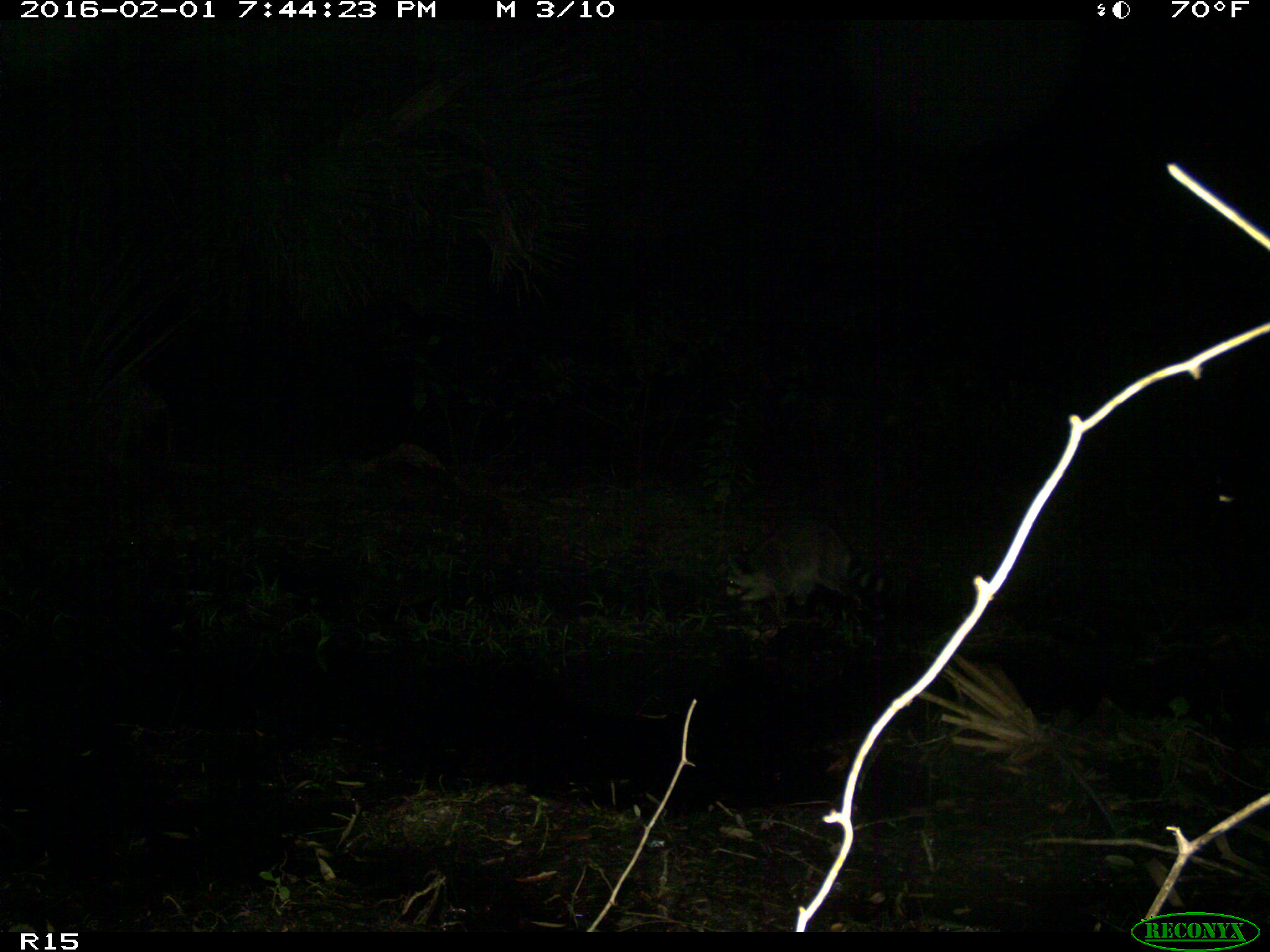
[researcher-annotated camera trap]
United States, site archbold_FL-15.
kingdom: Animalia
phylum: Chordata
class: Mammalia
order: Carnivora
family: Procyonidae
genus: Procyon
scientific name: Procyon lotor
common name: common raccoon